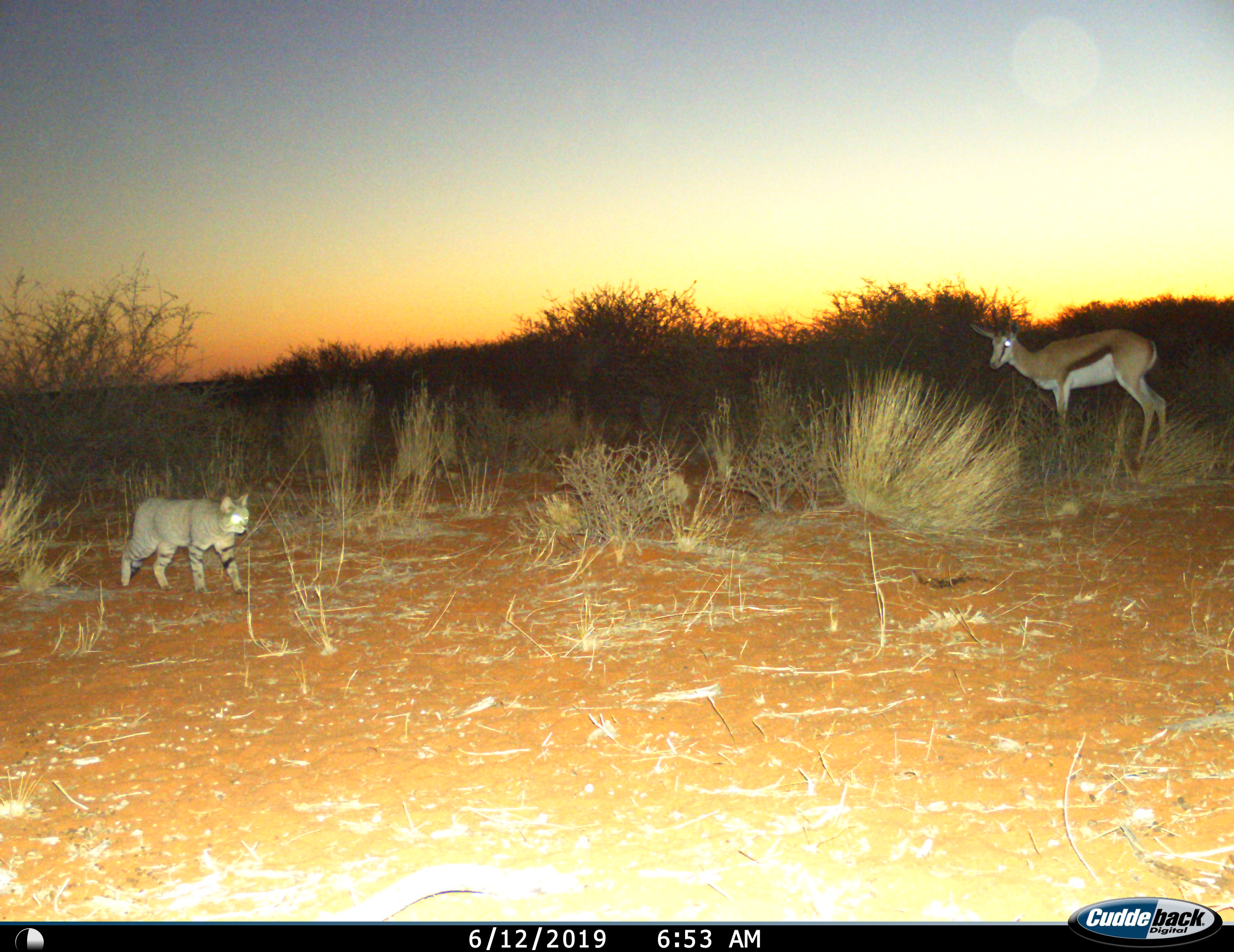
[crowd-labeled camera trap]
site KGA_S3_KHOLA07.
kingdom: Animalia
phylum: Chordata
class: Mammalia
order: Carnivora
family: Felidae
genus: Felis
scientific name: Felis lybica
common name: african wild cat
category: africanwildcat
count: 1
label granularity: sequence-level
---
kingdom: Animalia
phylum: Chordata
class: Mammalia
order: Artiodactyla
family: Bovidae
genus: Antidorcas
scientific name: Antidorcas marsupialis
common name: springbok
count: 1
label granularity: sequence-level